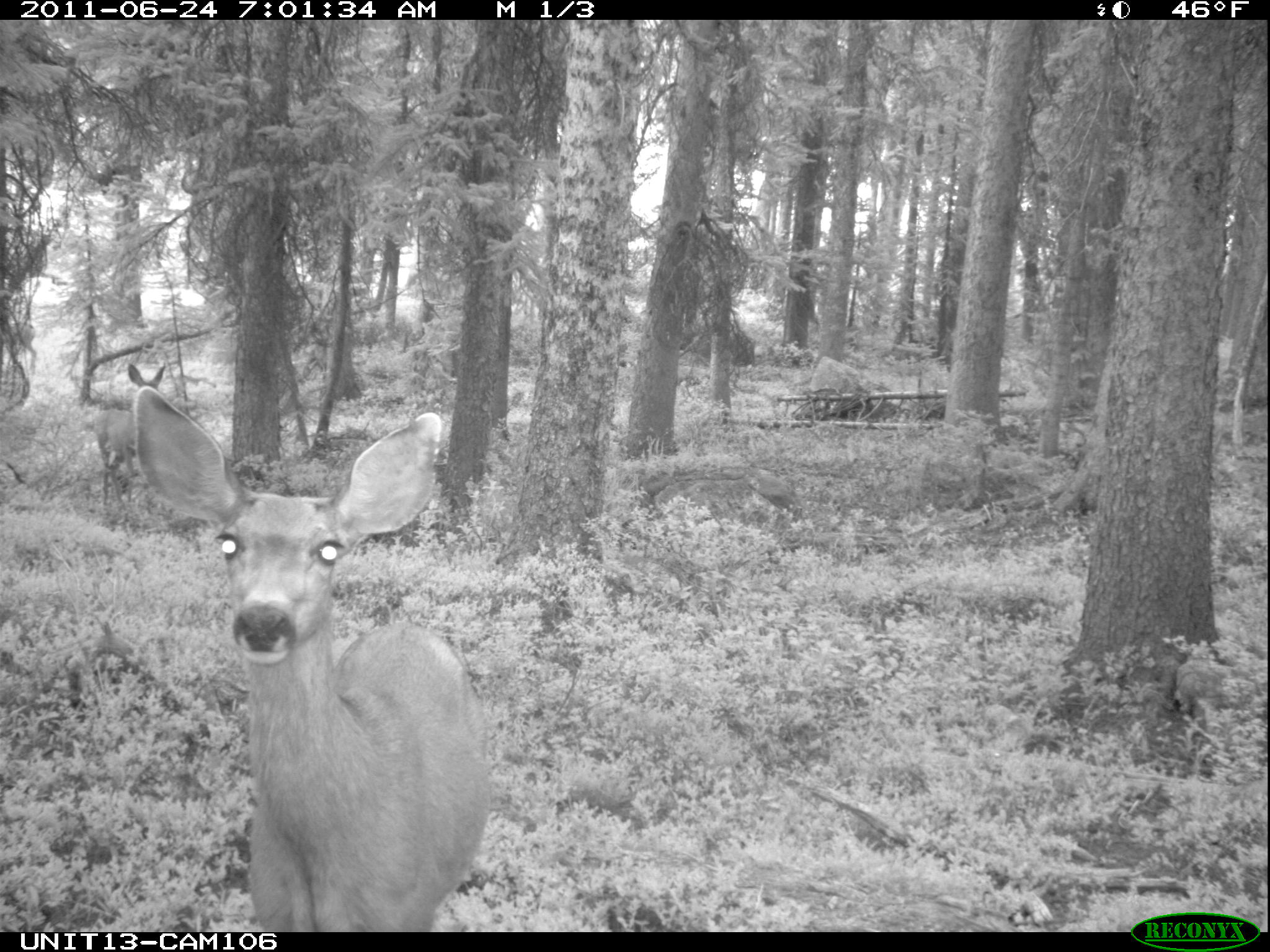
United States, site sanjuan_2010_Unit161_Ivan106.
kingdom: Animalia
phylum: Chordata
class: Mammalia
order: Artiodactyla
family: Cervidae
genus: Odocoileus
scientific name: Odocoileus hemionus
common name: mule deer